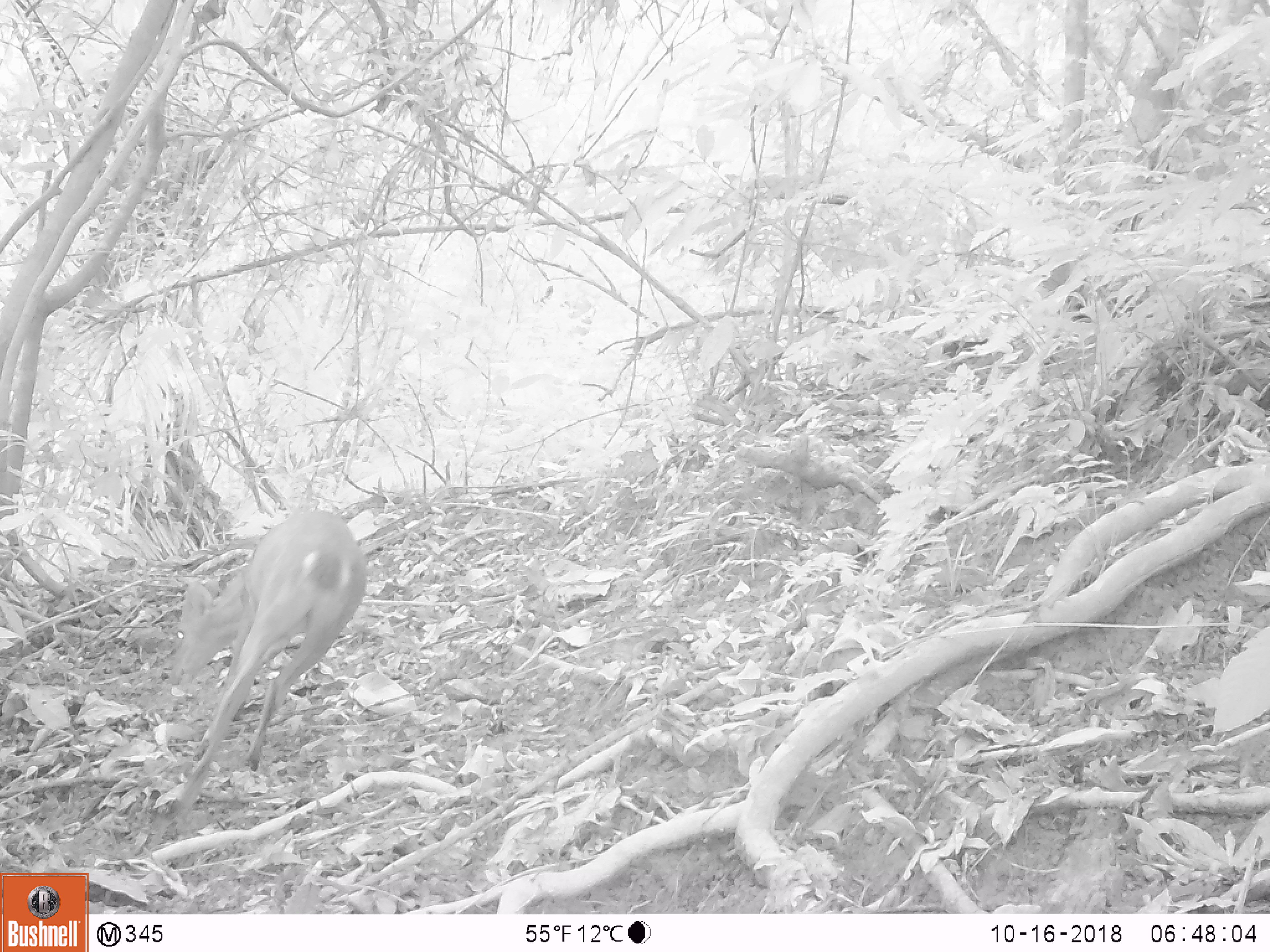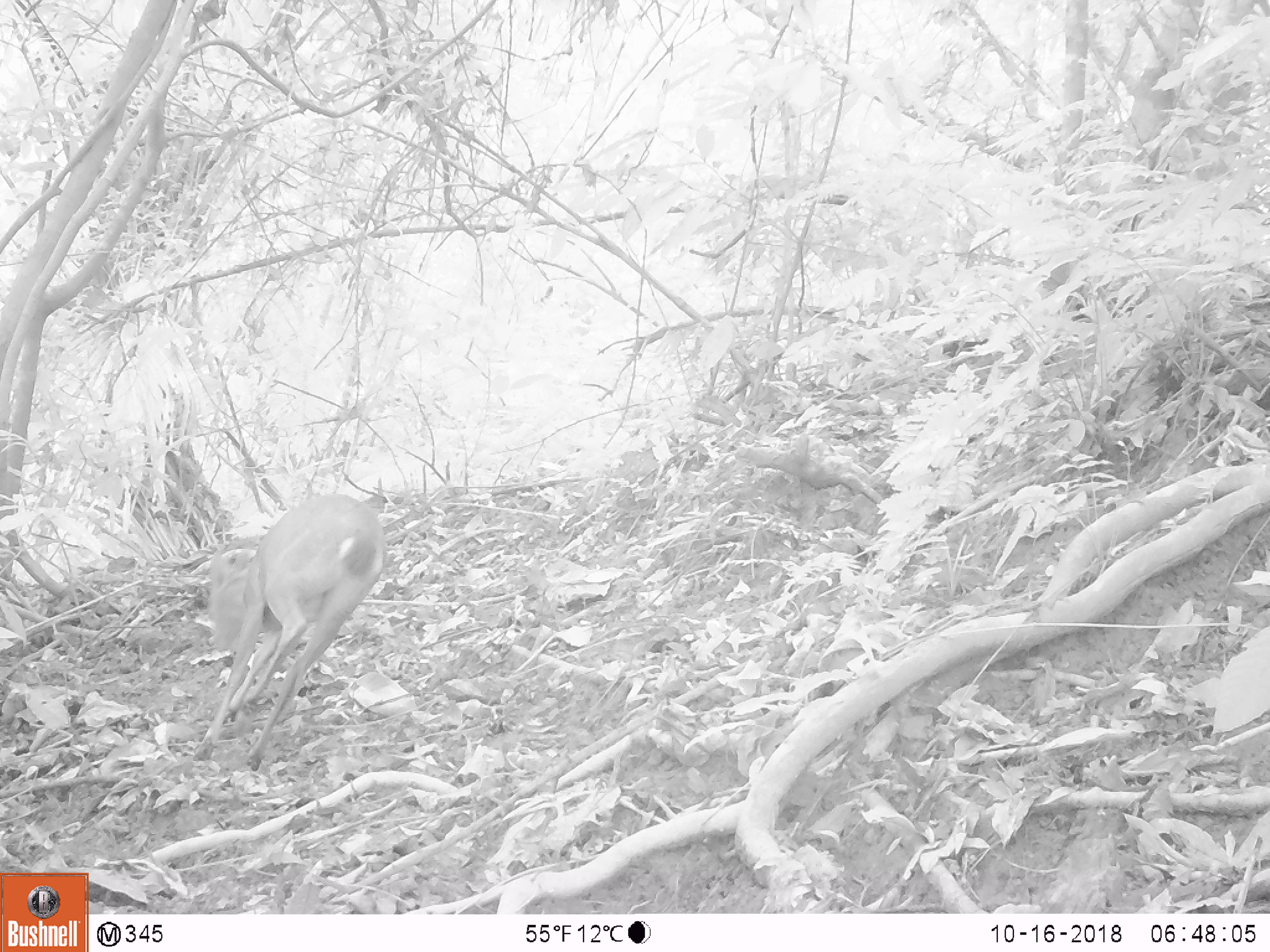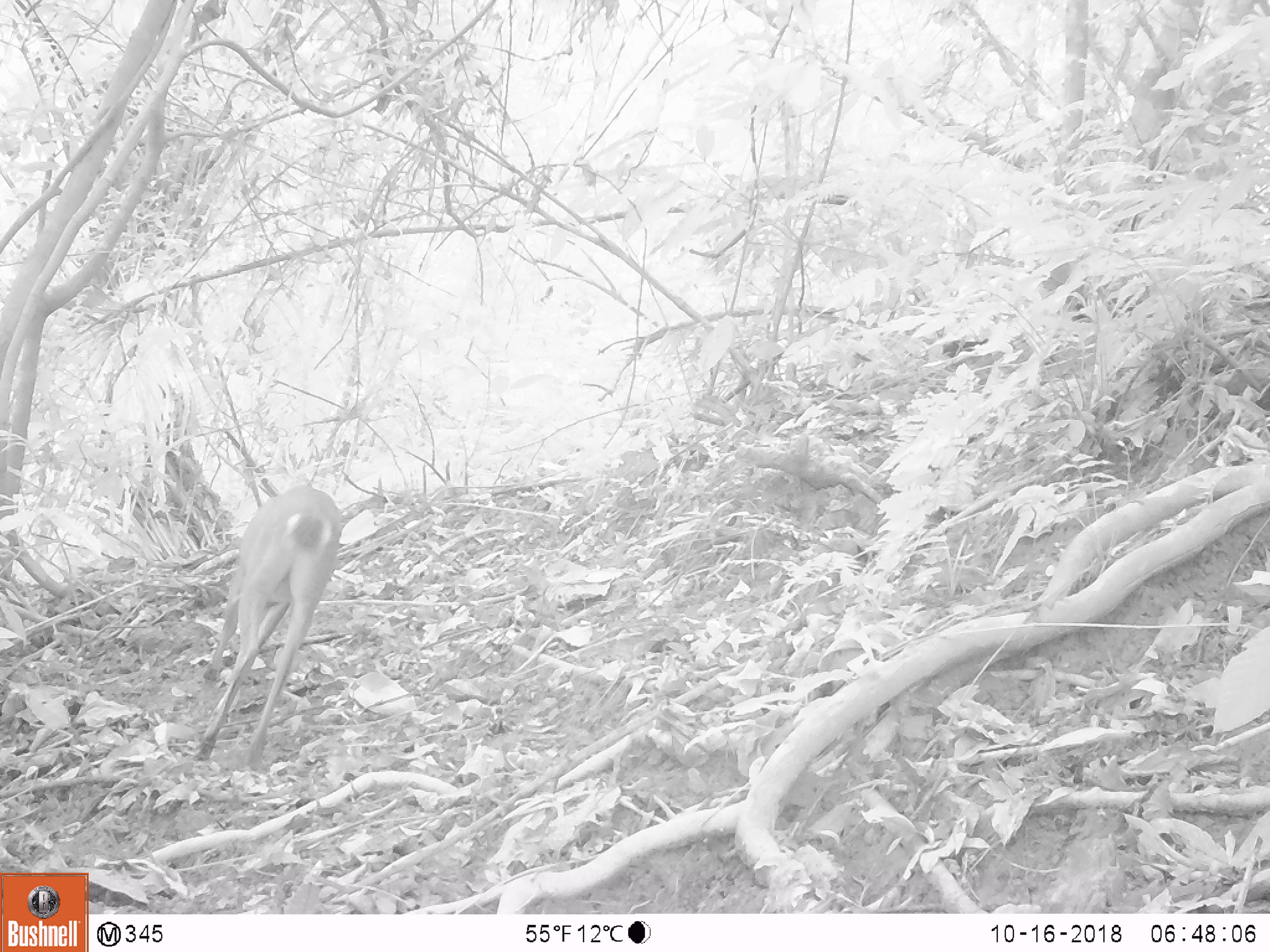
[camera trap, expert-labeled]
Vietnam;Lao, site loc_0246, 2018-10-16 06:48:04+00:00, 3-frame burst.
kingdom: Animalia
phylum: Chordata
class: Mammalia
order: Artiodactyla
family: Cervidae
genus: Muntiacus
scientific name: Muntiacus vuquangensis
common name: large-antlered muntjac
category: large antlered muntjac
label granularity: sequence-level